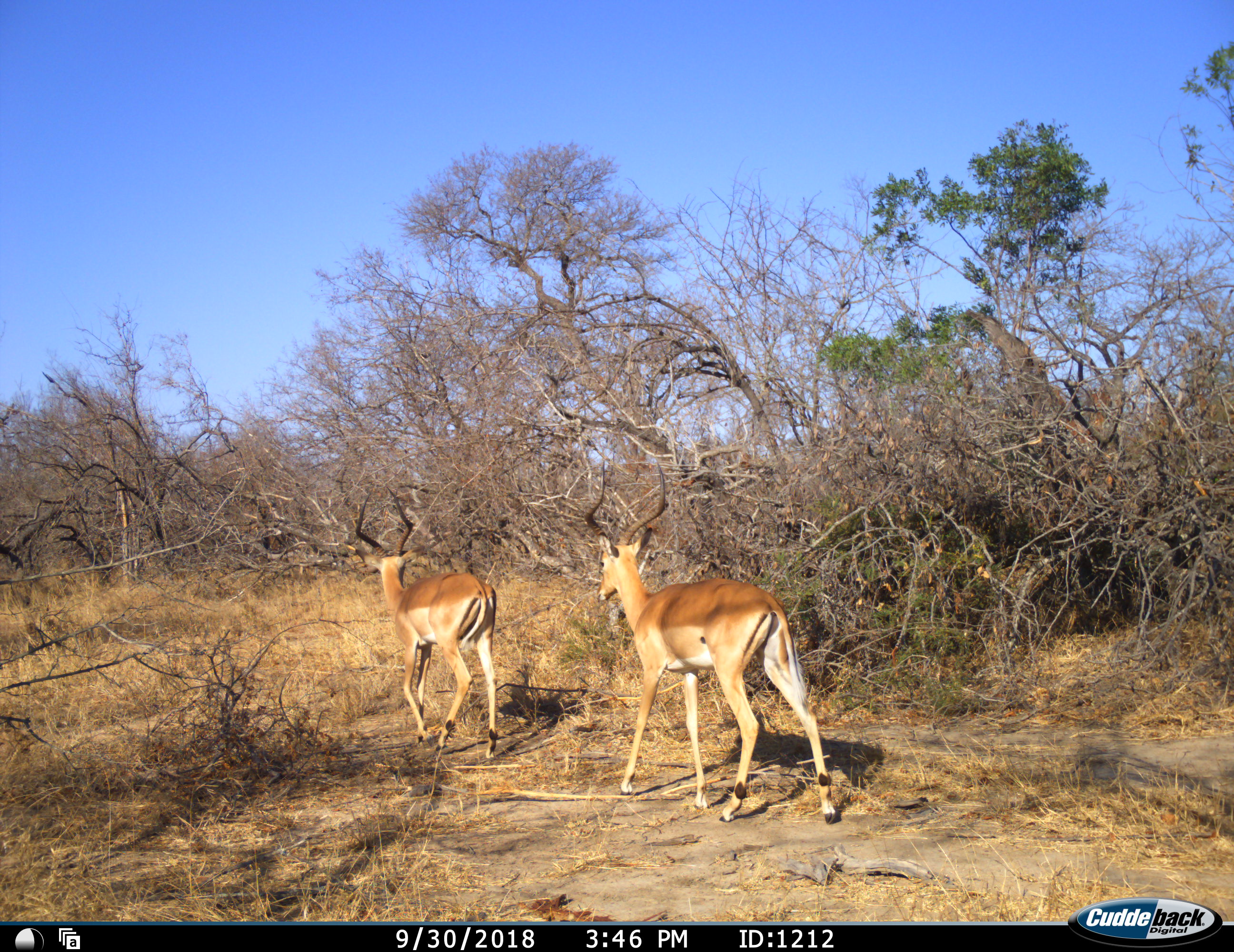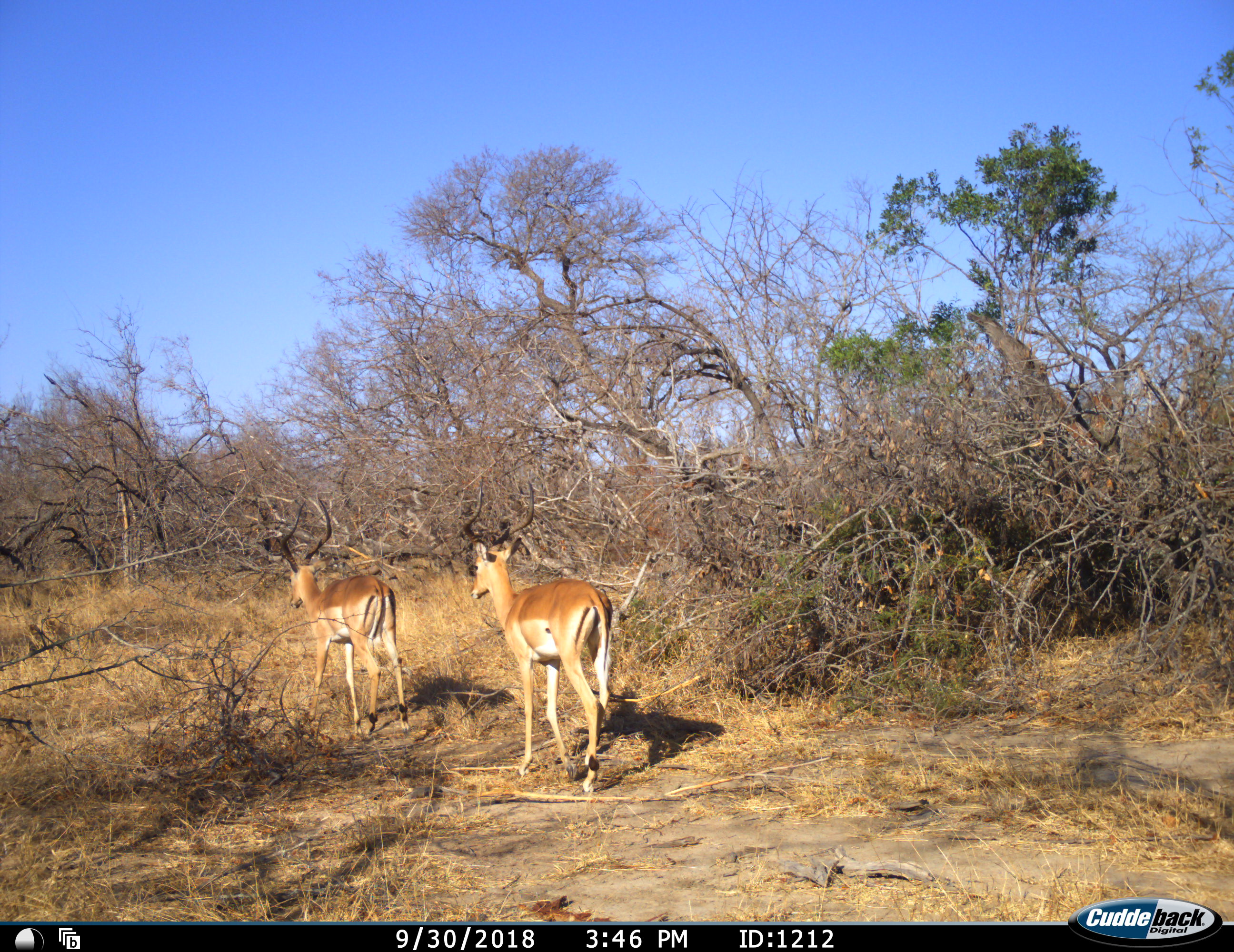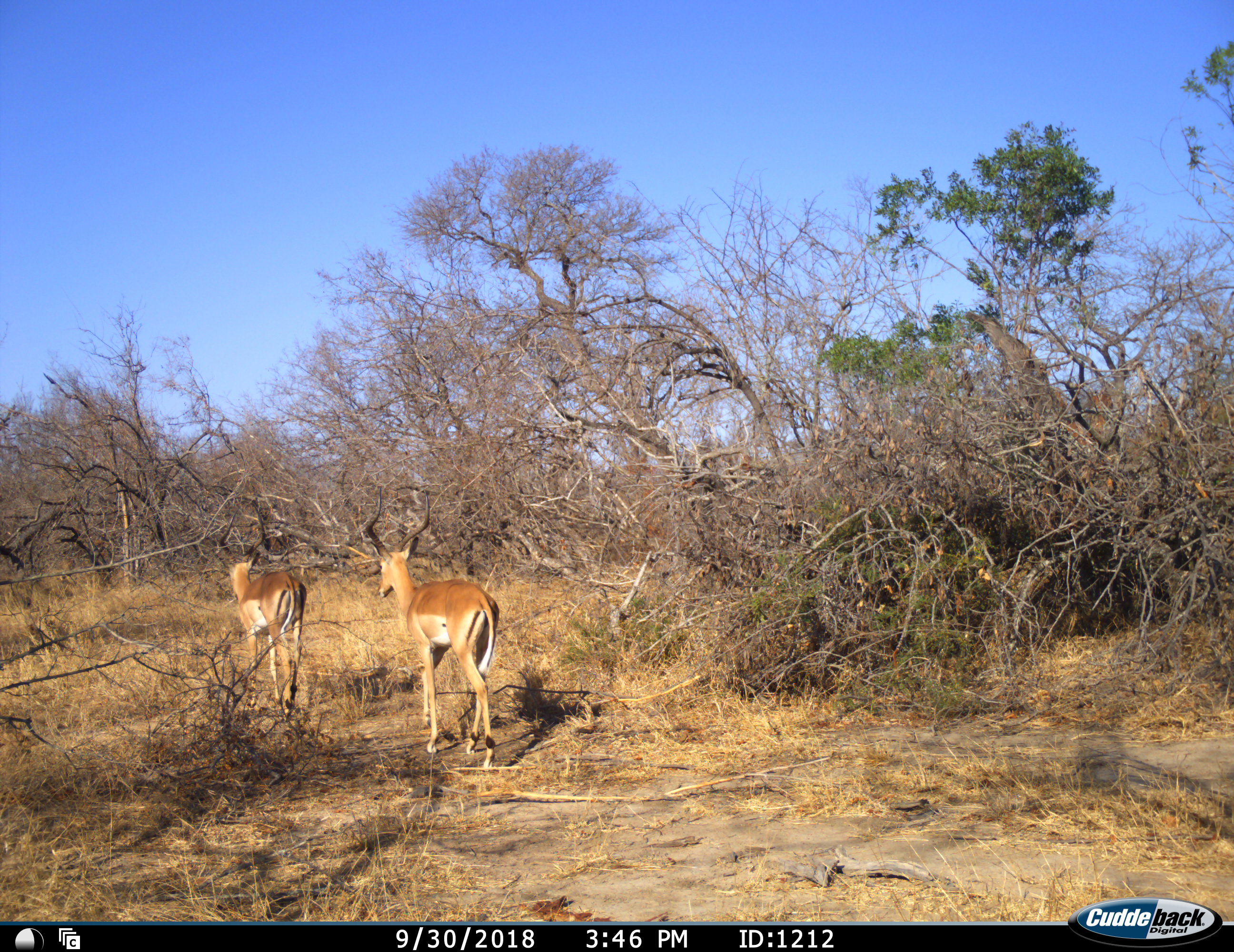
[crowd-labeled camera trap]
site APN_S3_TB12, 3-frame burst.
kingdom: Animalia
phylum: Chordata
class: Mammalia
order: Artiodactyla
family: Bovidae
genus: Aepyceros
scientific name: Aepyceros melampus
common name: impala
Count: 2.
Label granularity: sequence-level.